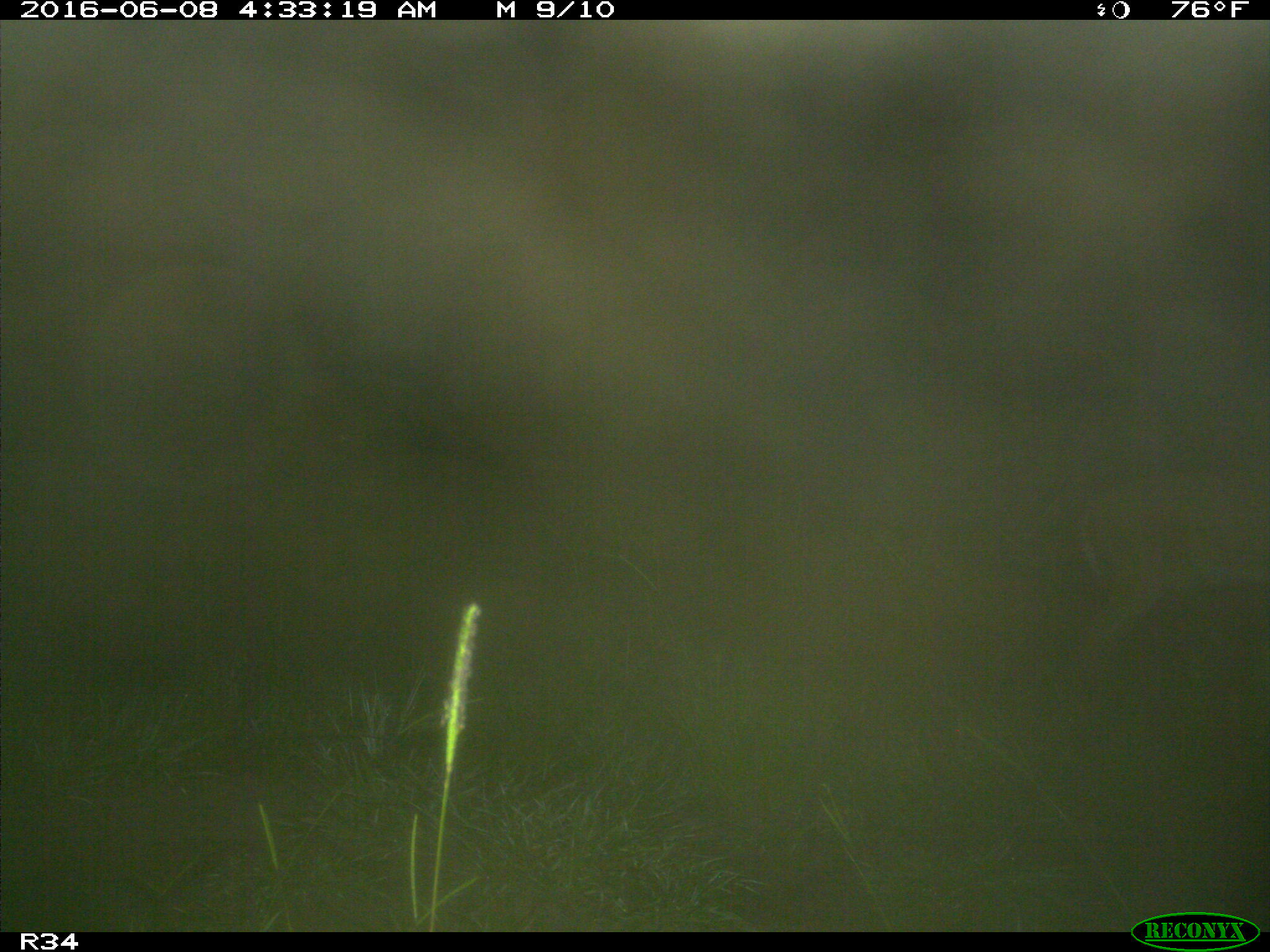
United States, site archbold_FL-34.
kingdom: Animalia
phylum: Chordata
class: Mammalia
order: Artiodactyla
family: Cervidae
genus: Odocoileus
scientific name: Odocoileus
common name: deer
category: unidentified deer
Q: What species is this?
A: Unidentified deer (deer) (Odocoileus).